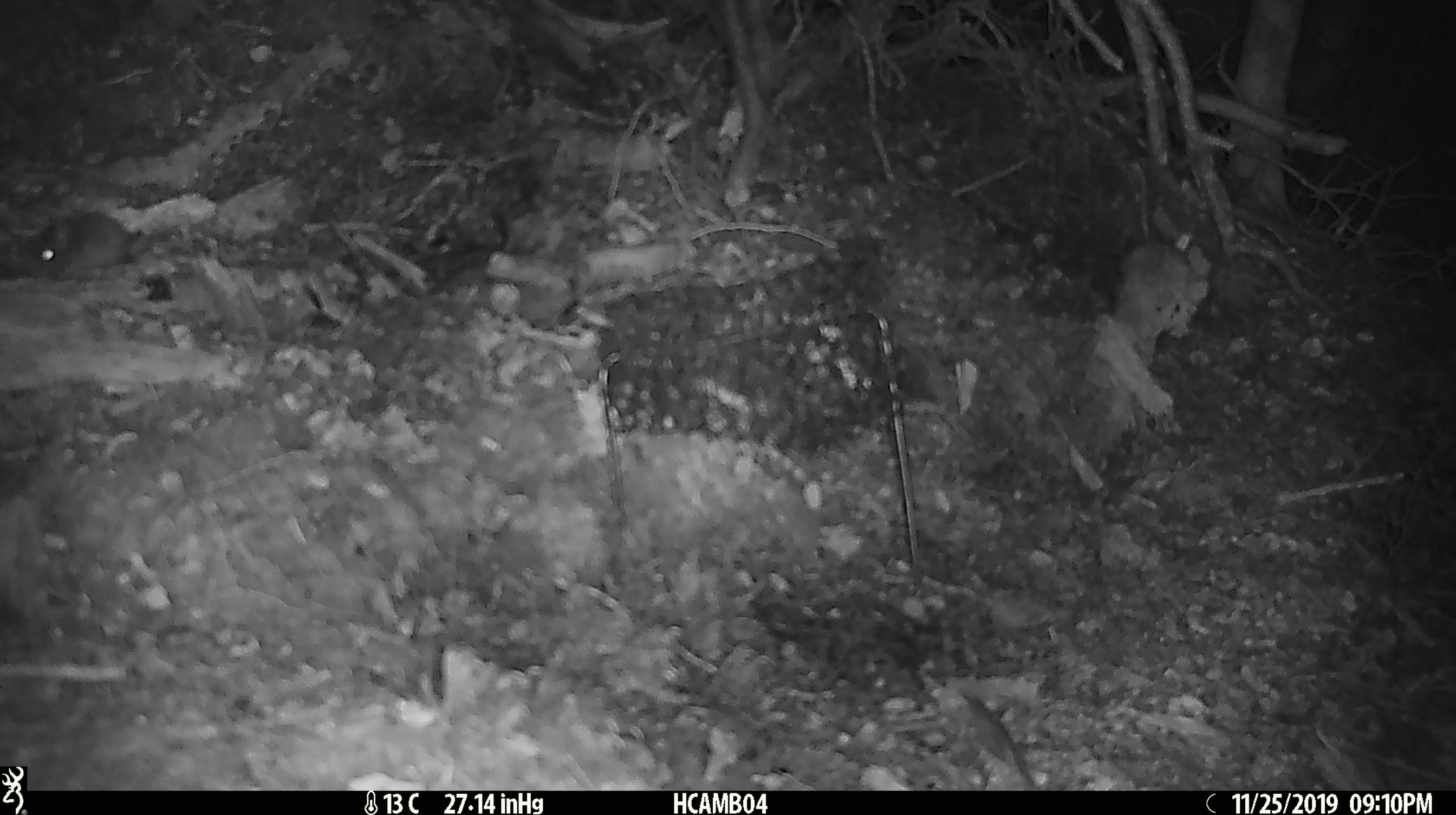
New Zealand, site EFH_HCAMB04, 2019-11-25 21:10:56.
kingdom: Animalia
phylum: Chordata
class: Mammalia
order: Rodentia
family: Muridae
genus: Mus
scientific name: Mus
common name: mouse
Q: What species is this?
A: Mouse (Mus).